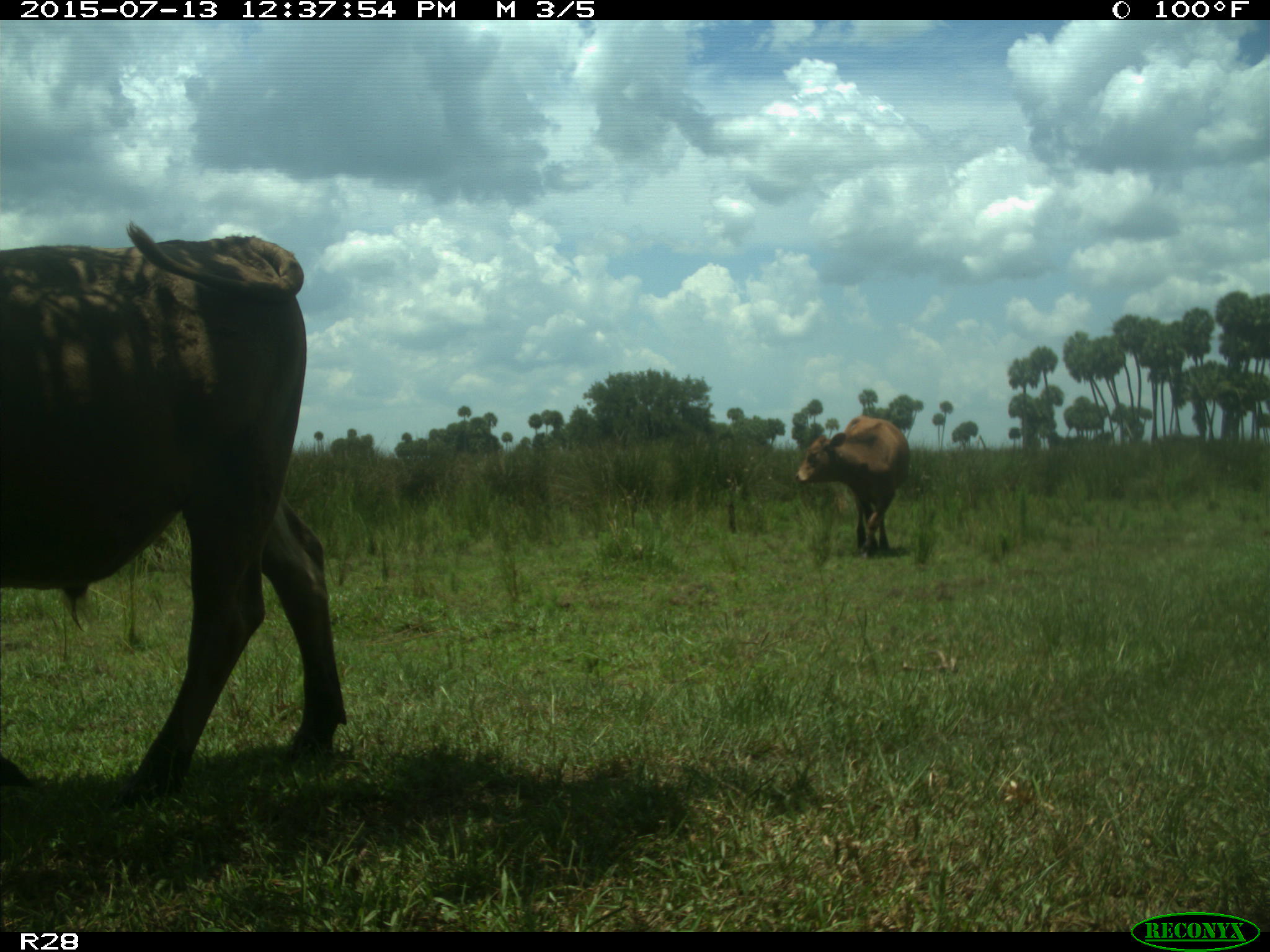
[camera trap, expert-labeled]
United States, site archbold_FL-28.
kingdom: Animalia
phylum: Chordata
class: Mammalia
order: Artiodactyla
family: Bovidae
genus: Bos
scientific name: Bos taurus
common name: domestic cow